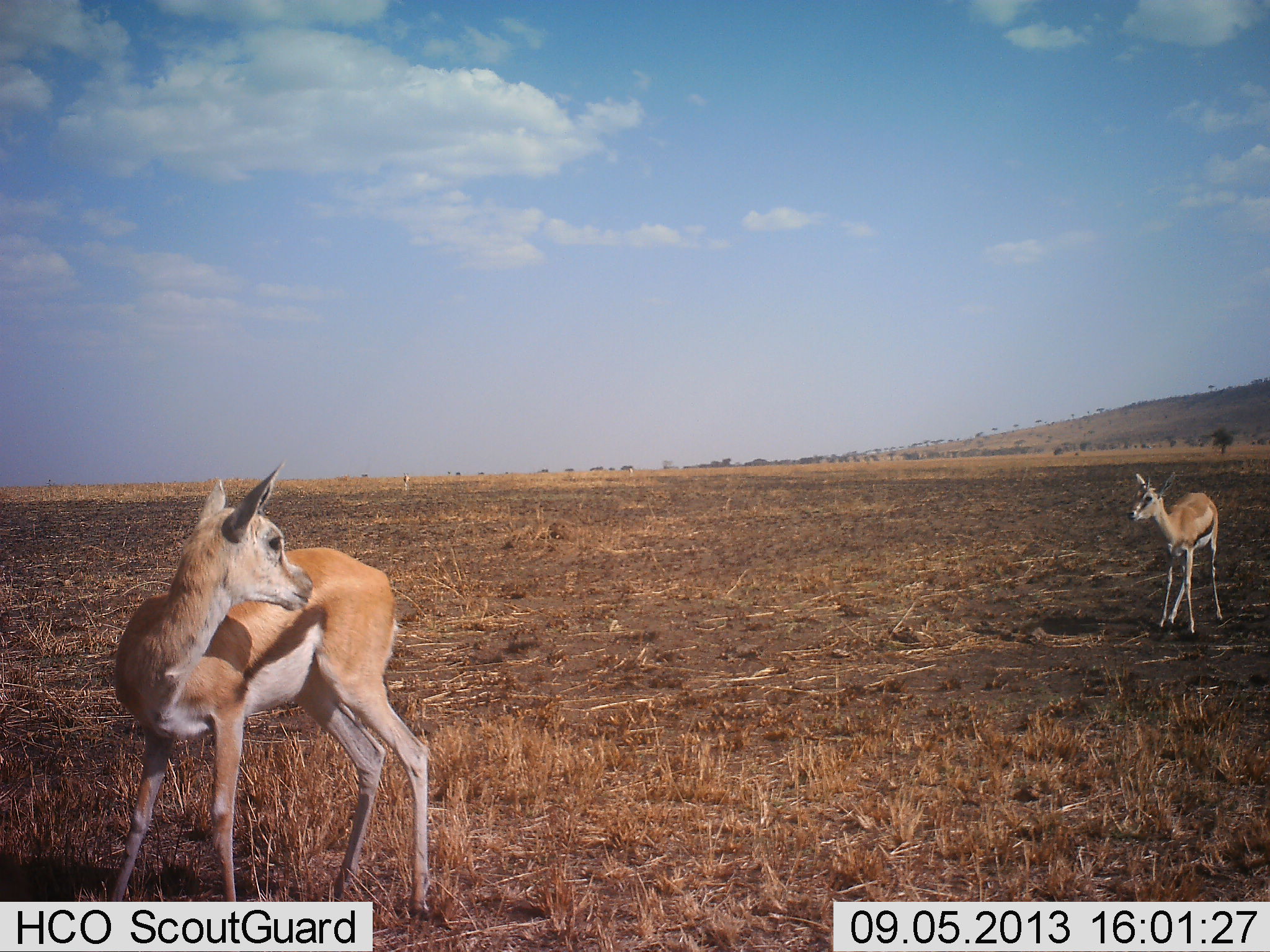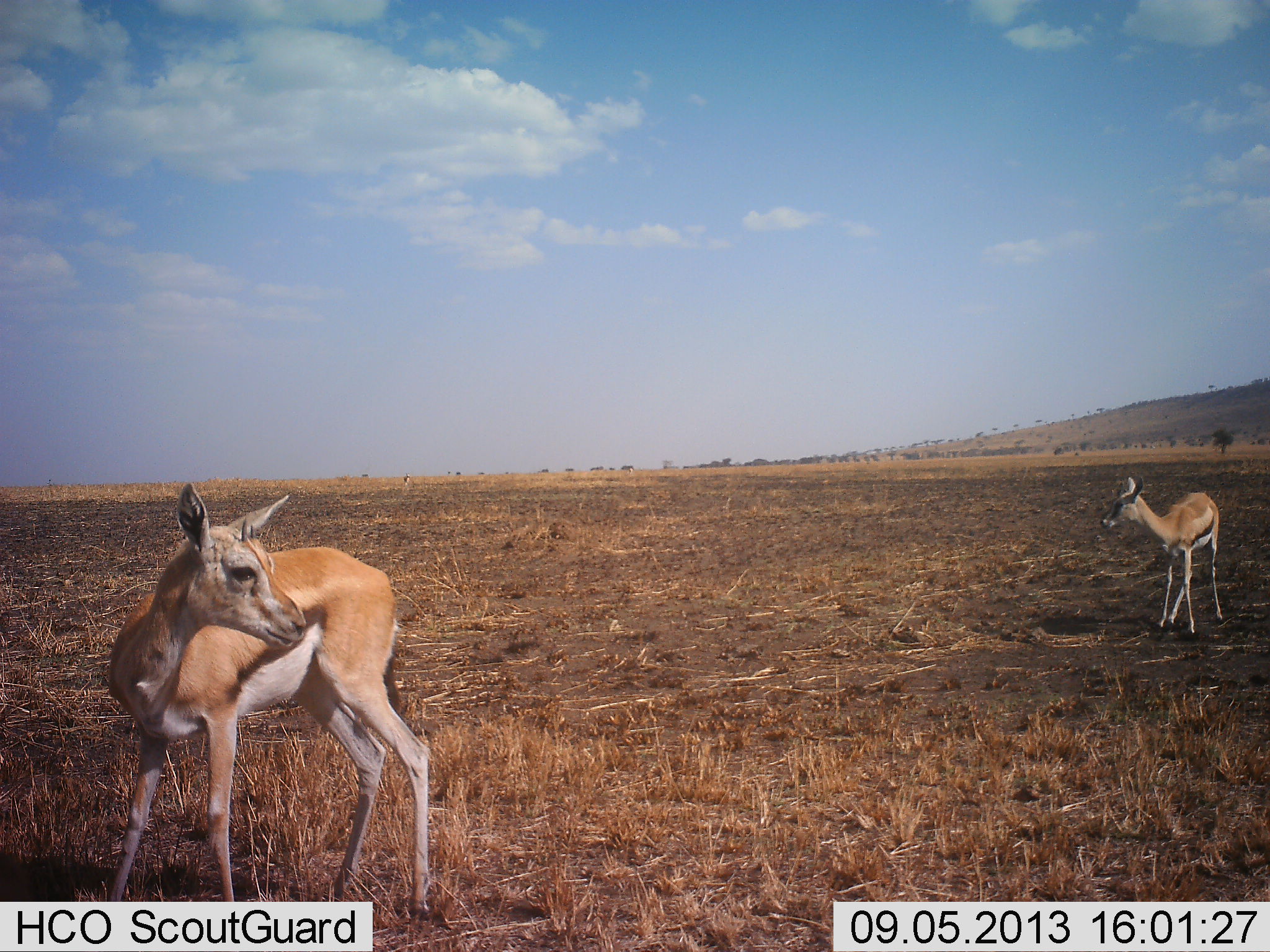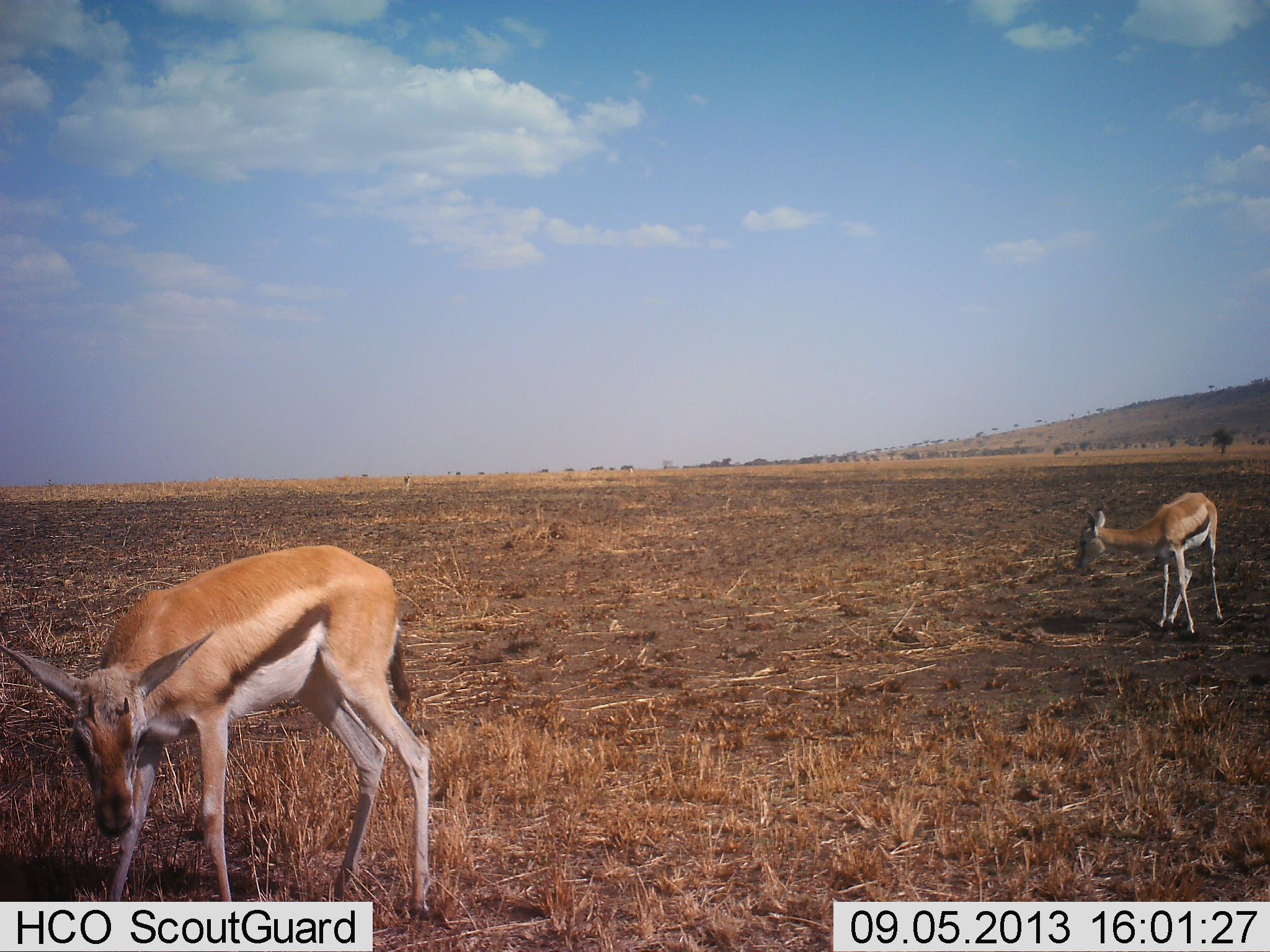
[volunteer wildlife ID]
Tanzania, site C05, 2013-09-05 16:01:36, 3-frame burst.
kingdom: Animalia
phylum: Chordata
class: Mammalia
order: Artiodactyla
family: Bovidae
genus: Eudorcas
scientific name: Eudorcas thomsonii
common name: thomson's gazelle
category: gazellethomsons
Gazellethomsons (thomson's gazelle) (Eudorcas thomsonii), count 2. Behavior (volunteer vote fractions): standing 95%, resting 0%, moving 10%, interacting 0%. Young present (vote fraction): 10%. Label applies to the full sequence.